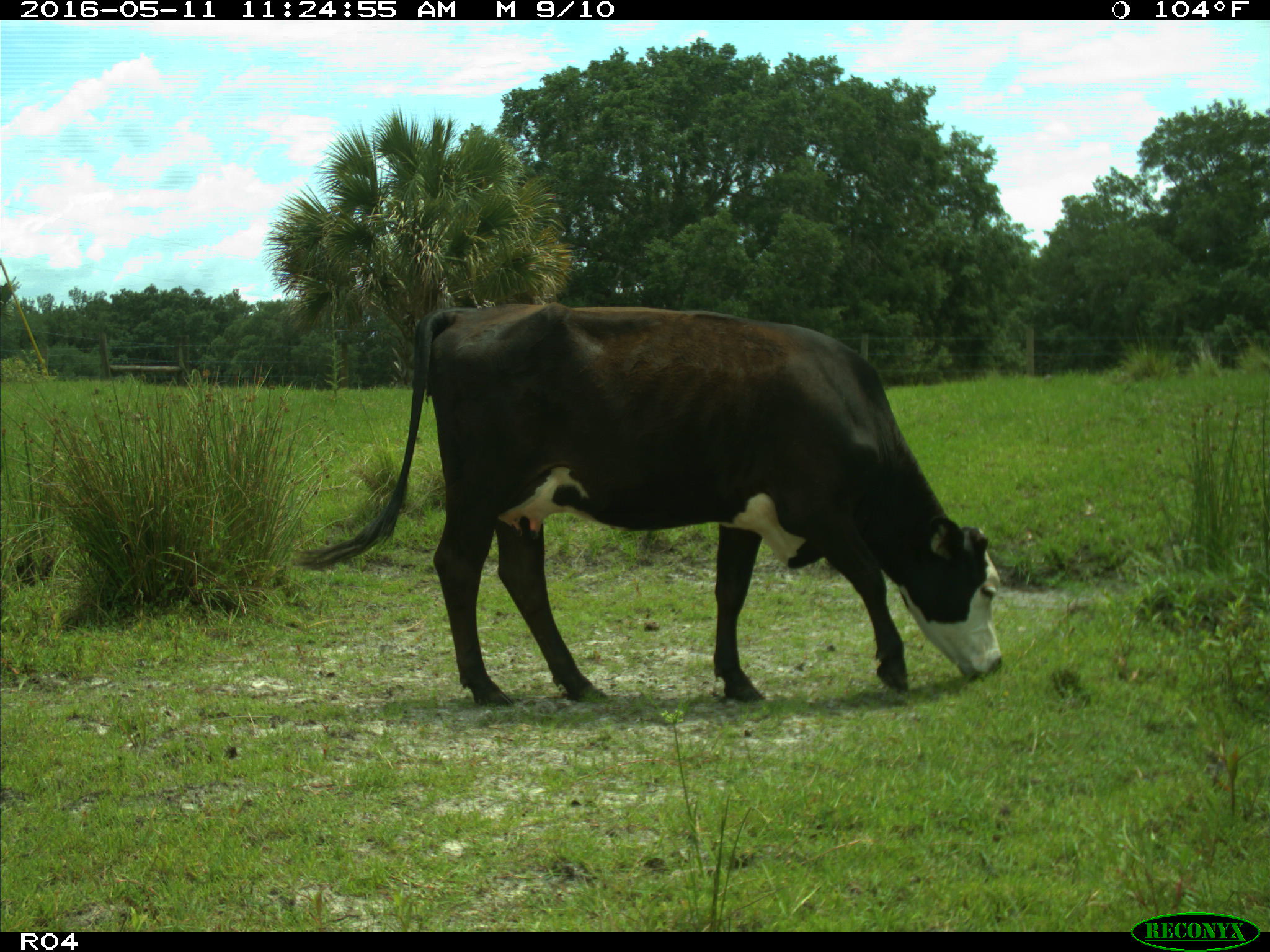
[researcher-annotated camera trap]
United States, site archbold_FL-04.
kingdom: Animalia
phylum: Chordata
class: Mammalia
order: Artiodactyla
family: Bovidae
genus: Bos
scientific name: Bos taurus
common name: domestic cow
Bos taurus (domestic cow).